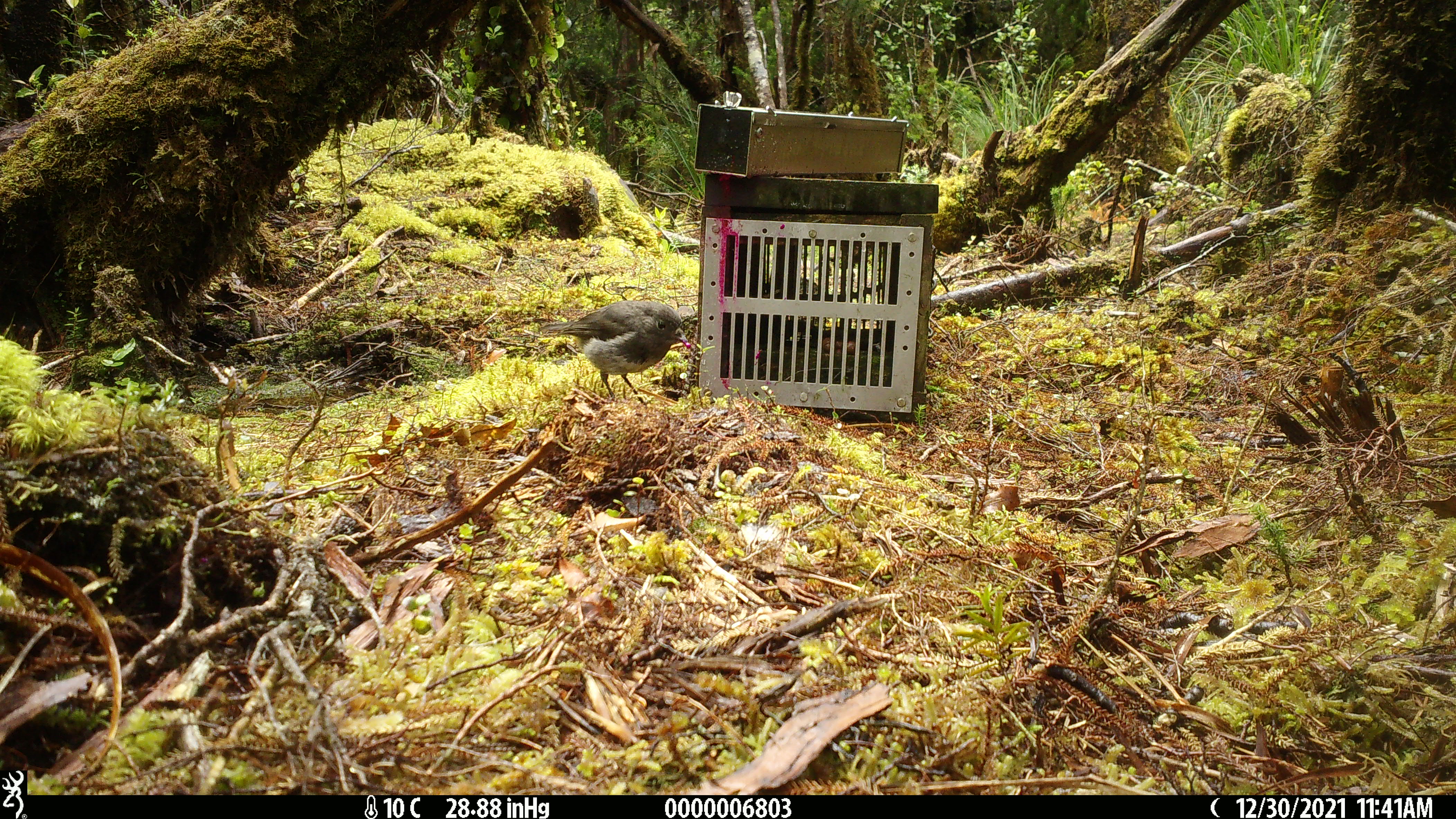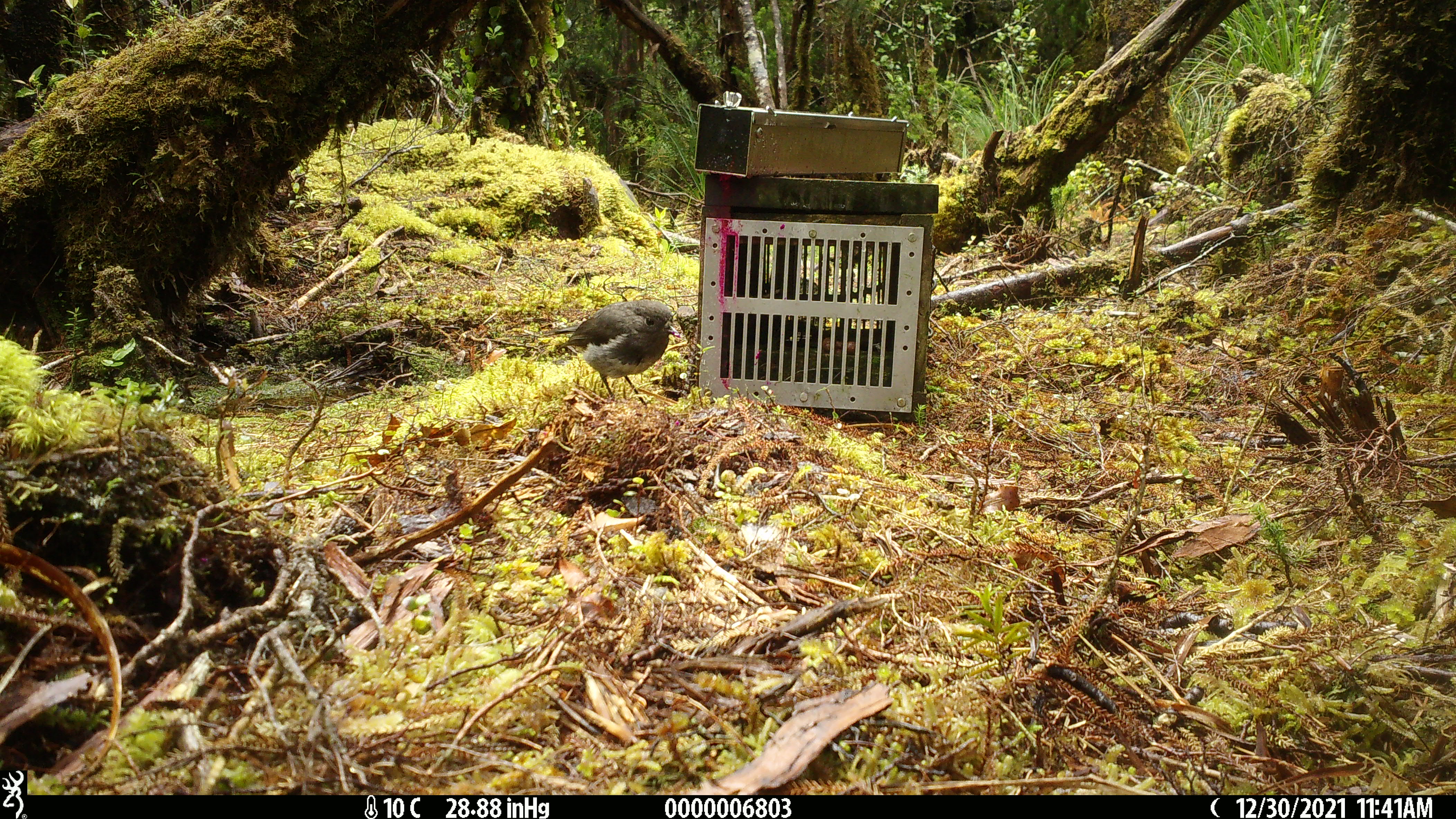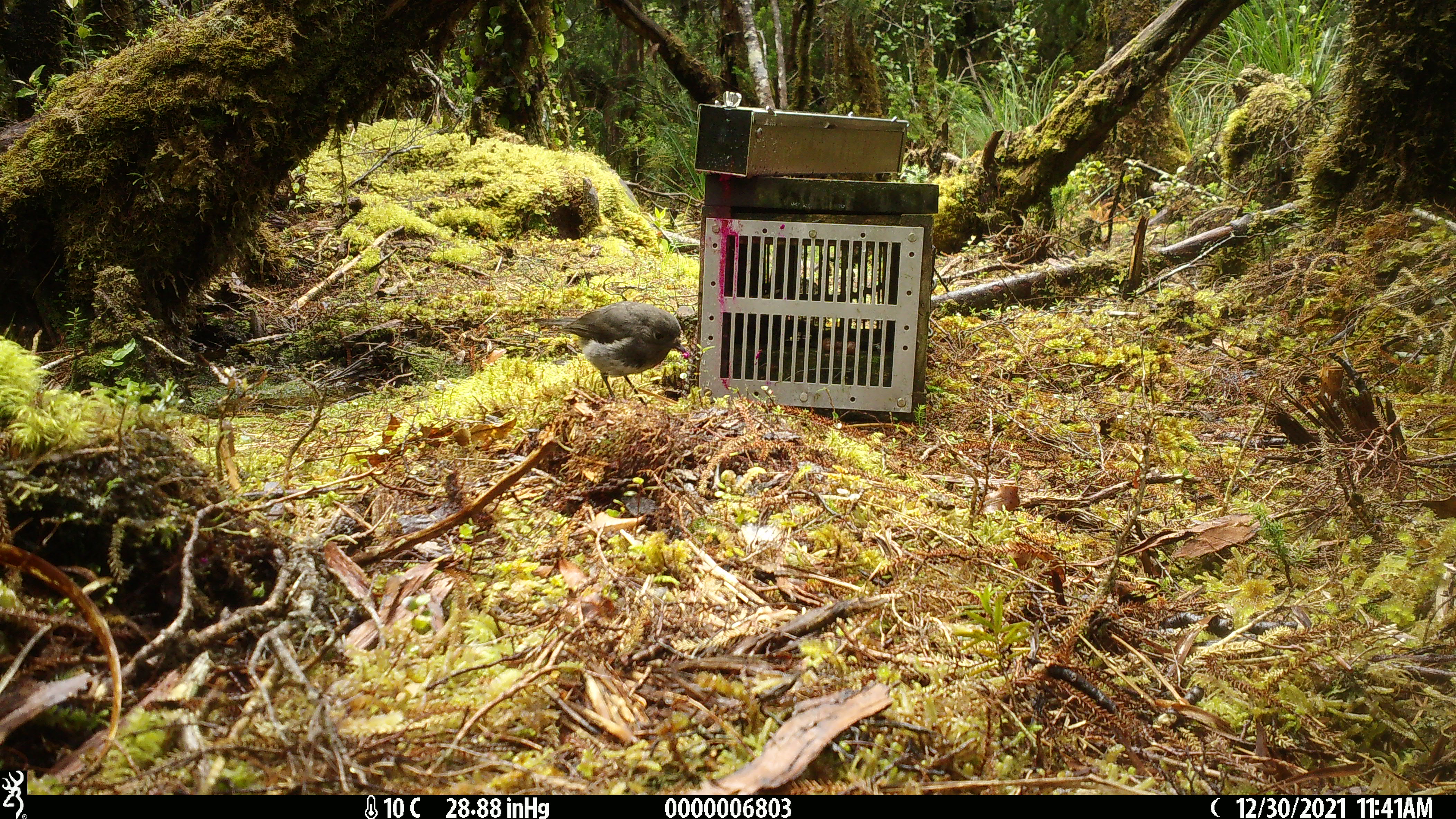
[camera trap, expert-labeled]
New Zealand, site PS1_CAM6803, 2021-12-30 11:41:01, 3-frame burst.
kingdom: Animalia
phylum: Chordata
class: Aves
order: Passeriformes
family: Petroicidae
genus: Petroica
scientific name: Petroica australis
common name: new zealand robin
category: robin